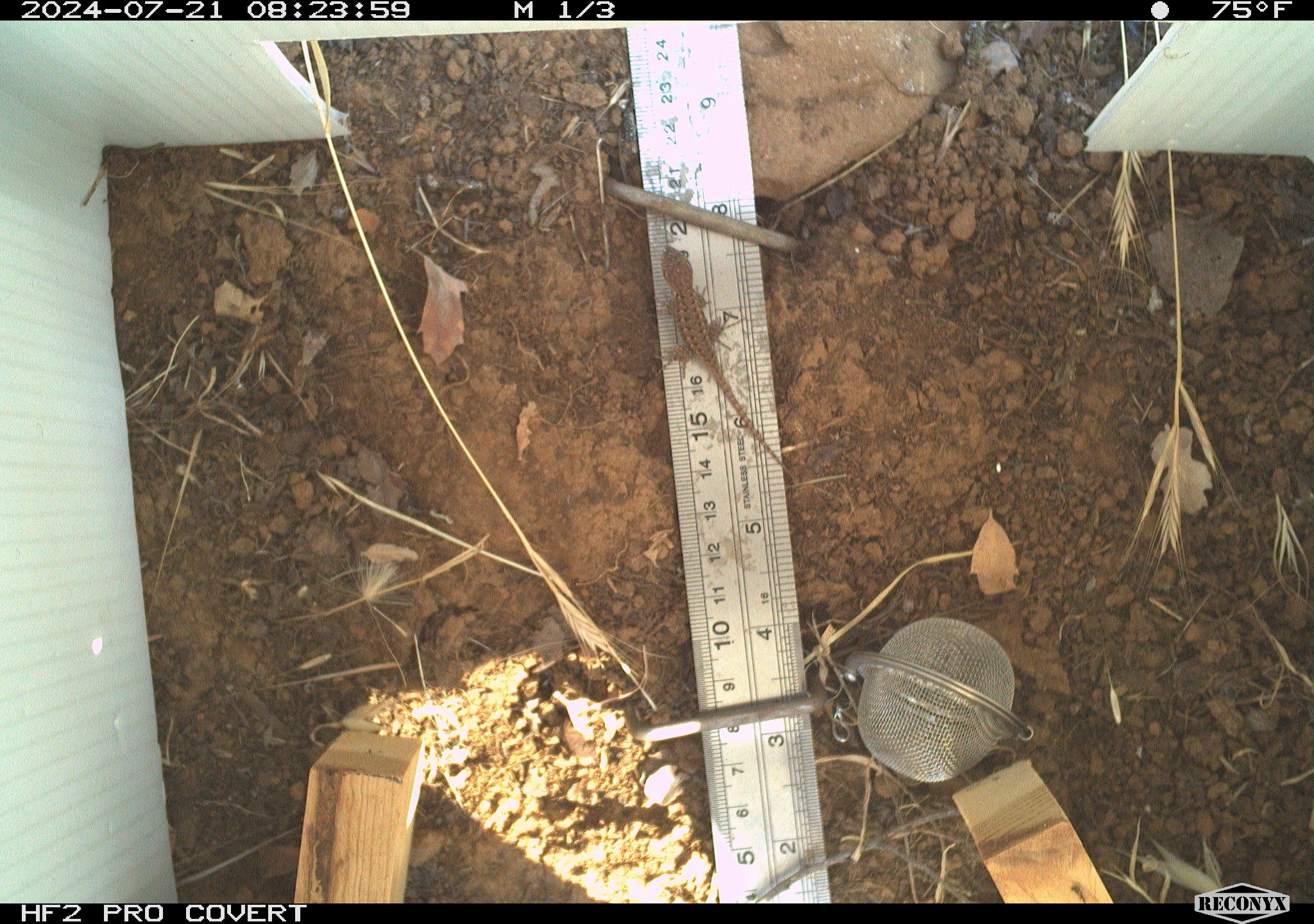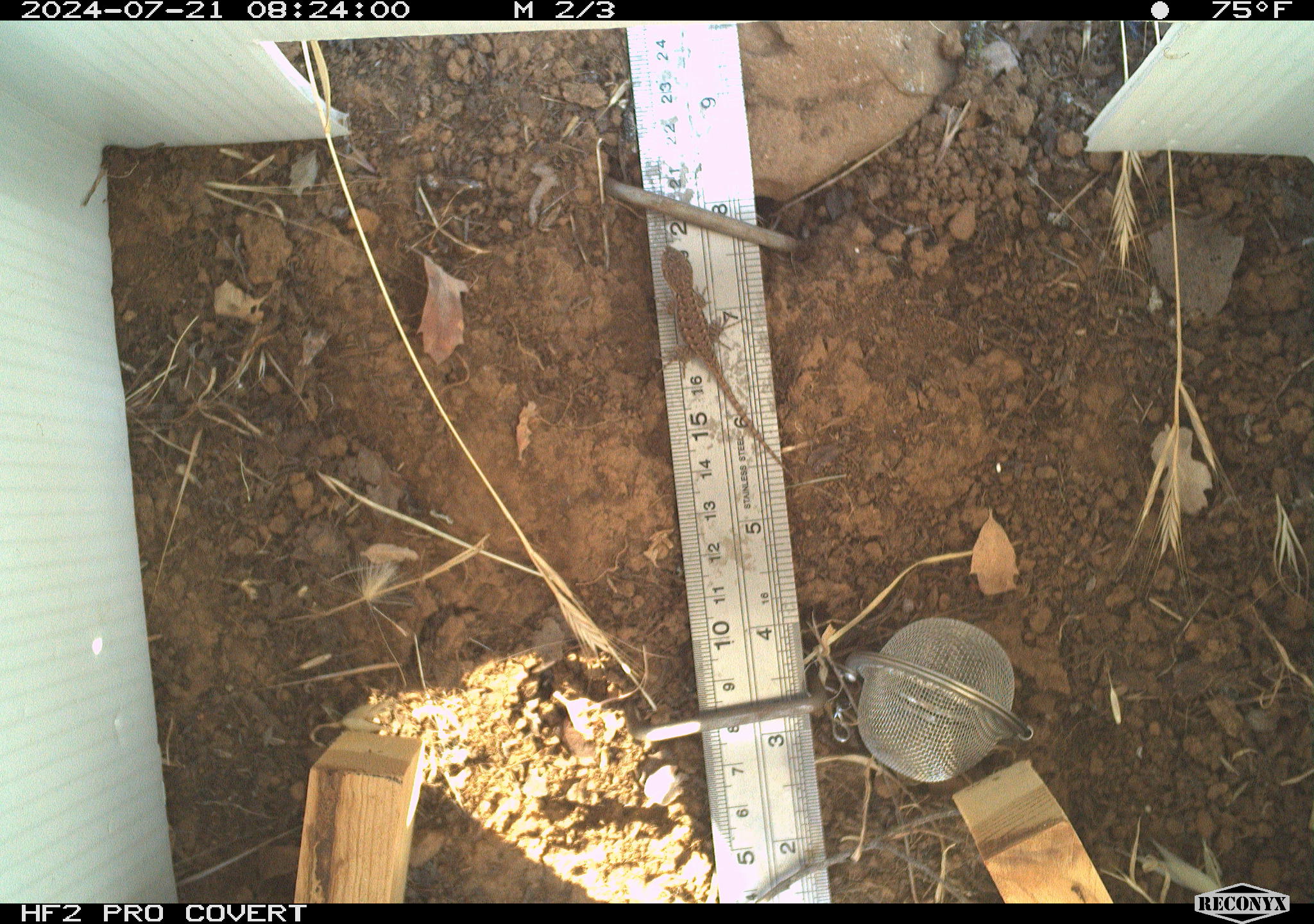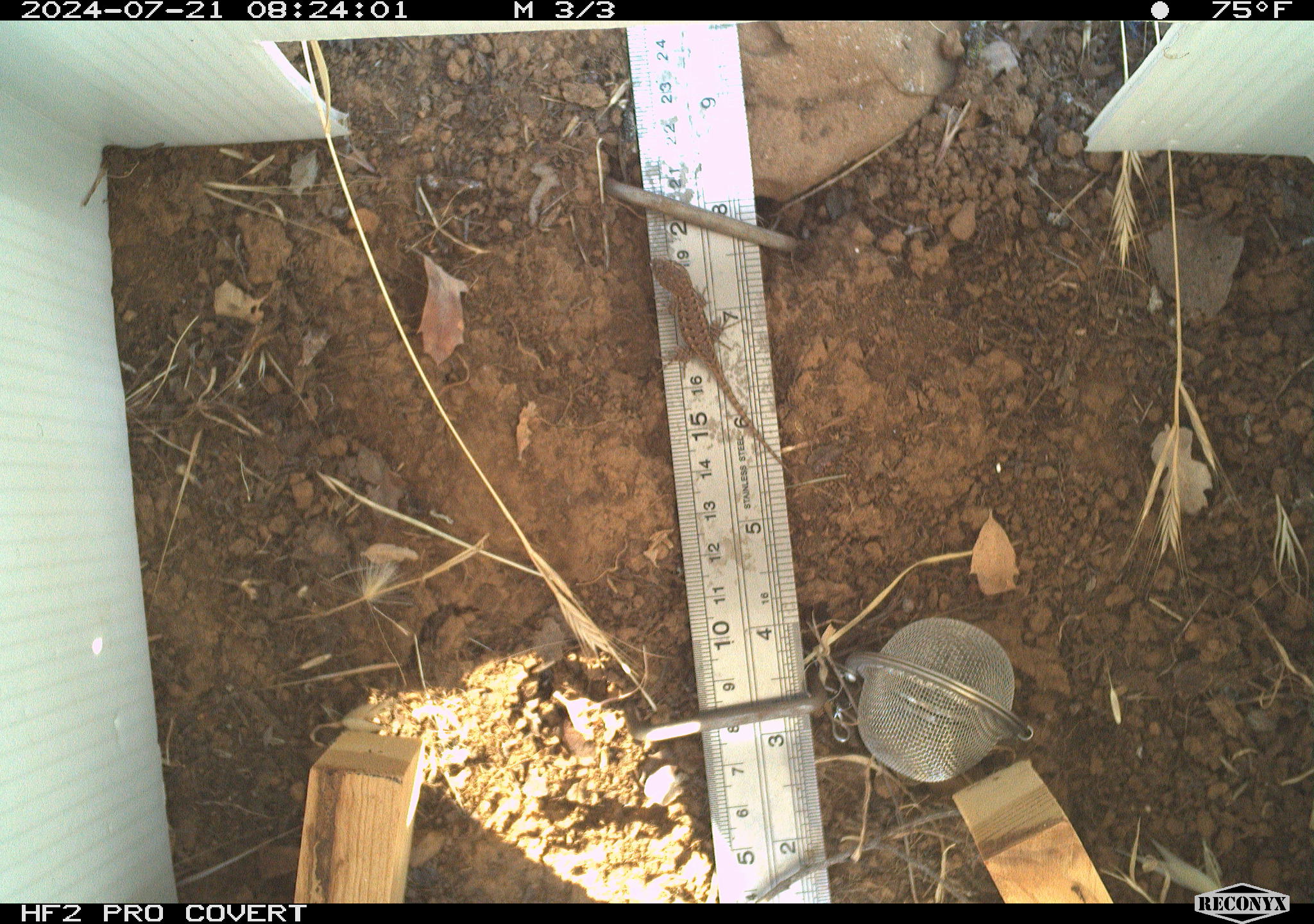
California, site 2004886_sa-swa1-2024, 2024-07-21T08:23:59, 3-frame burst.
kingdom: Animalia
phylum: Chordata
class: Reptilia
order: Squamata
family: Phrynosomatidae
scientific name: Phrynosomatidae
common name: phrynosomatid lizards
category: phrynosomatidae family